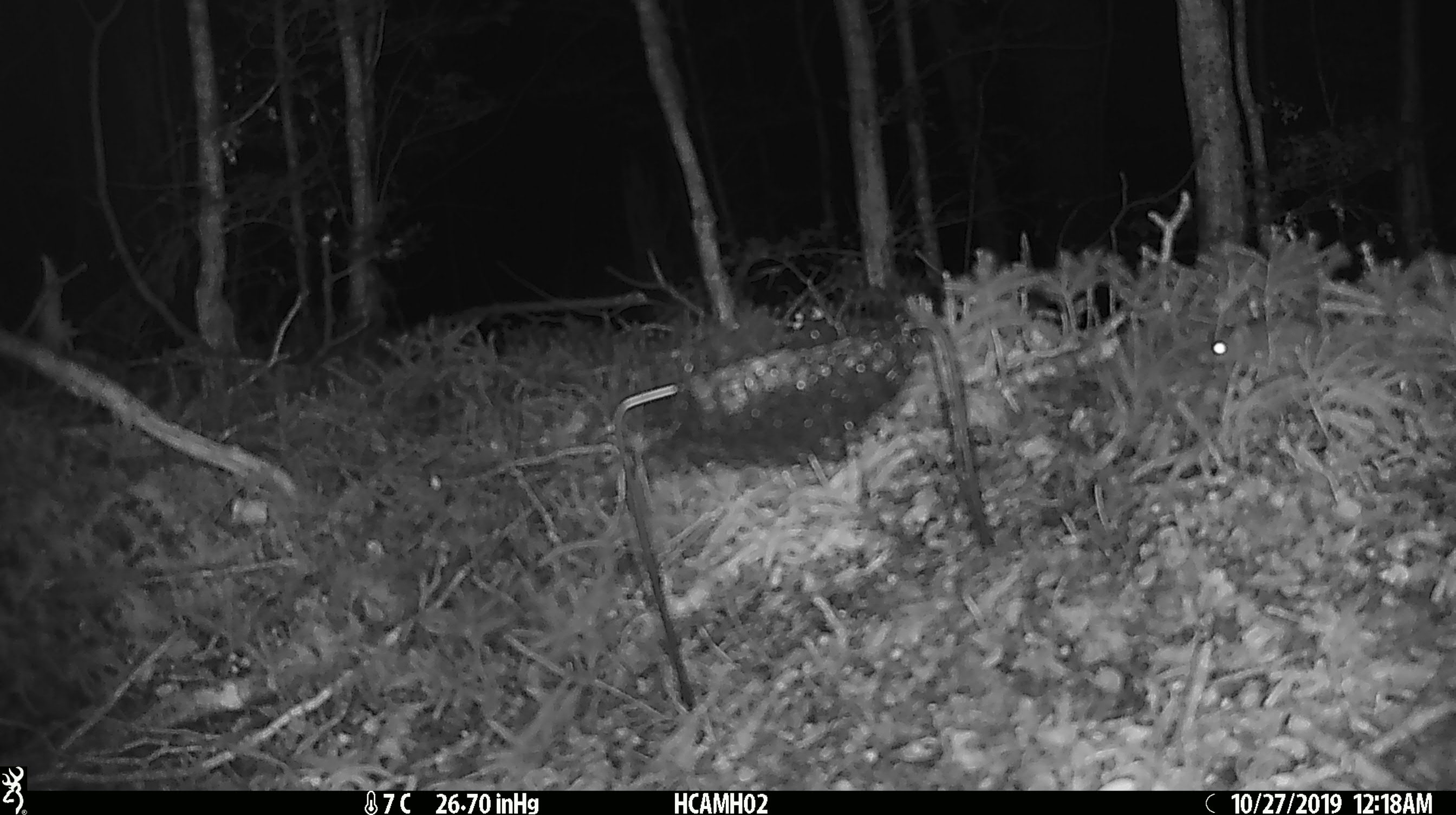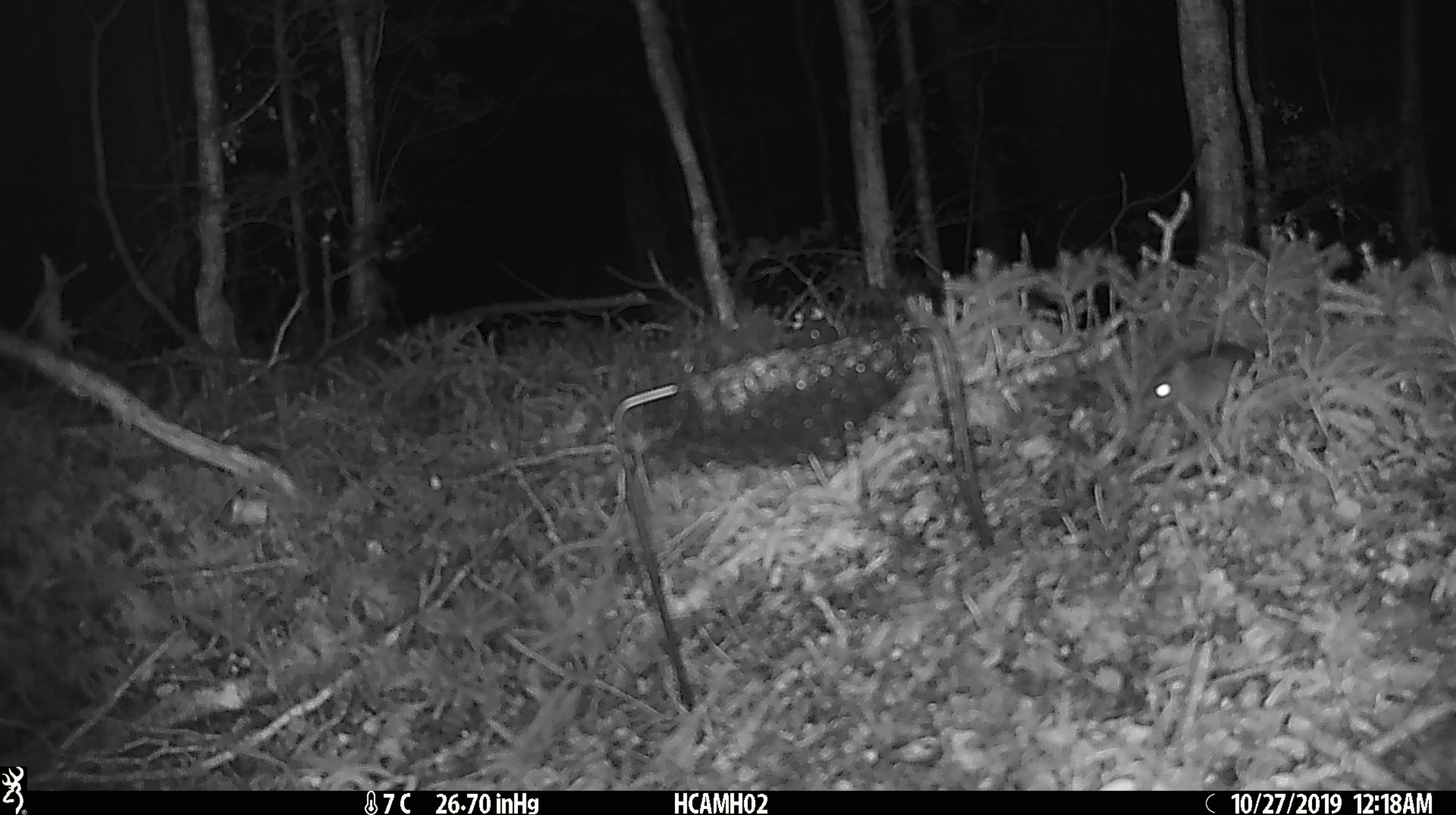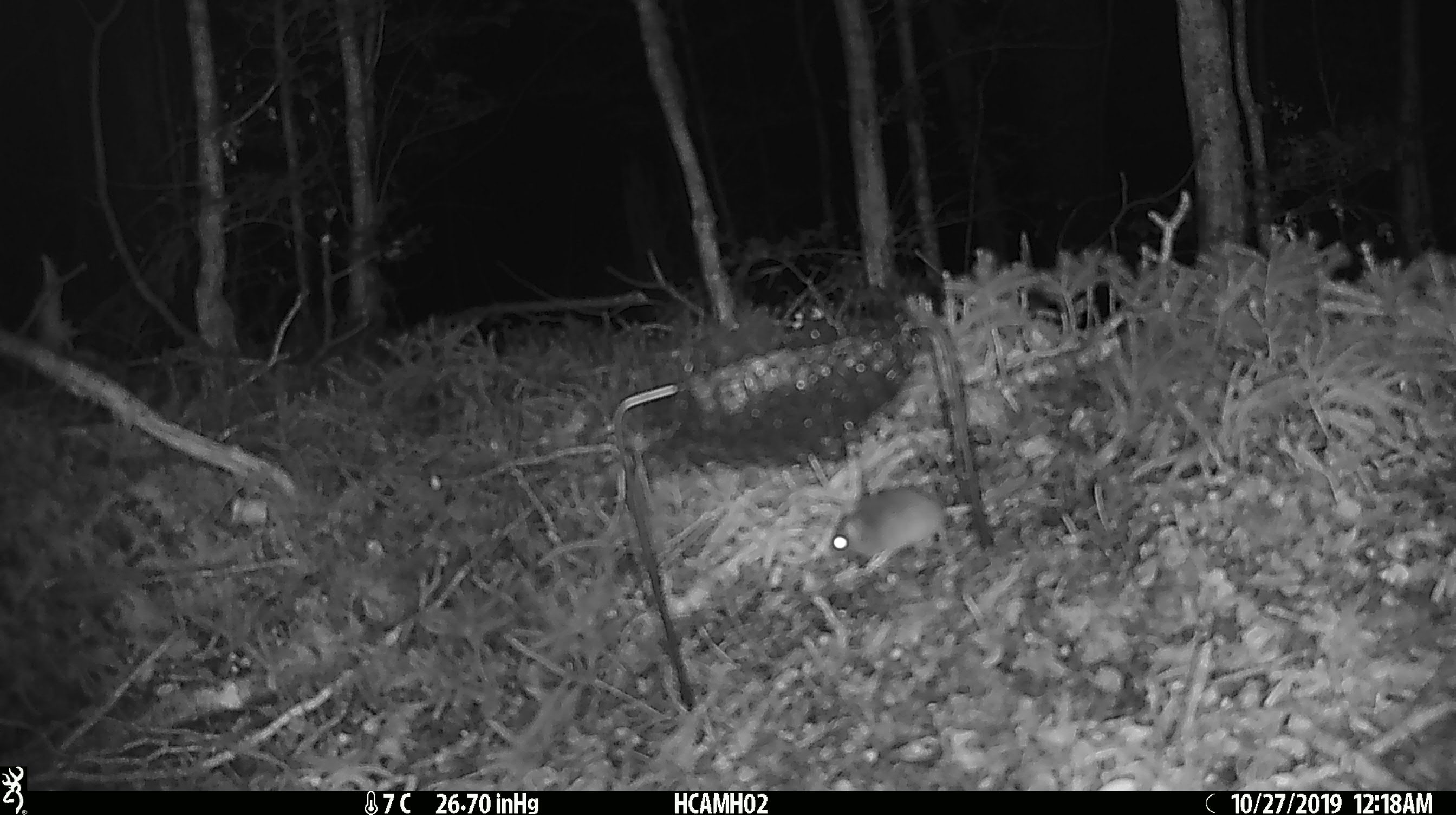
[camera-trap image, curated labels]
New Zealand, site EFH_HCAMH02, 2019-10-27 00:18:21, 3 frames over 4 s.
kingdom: Animalia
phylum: Chordata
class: Mammalia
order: Rodentia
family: Muridae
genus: Mus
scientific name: Mus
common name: mouse